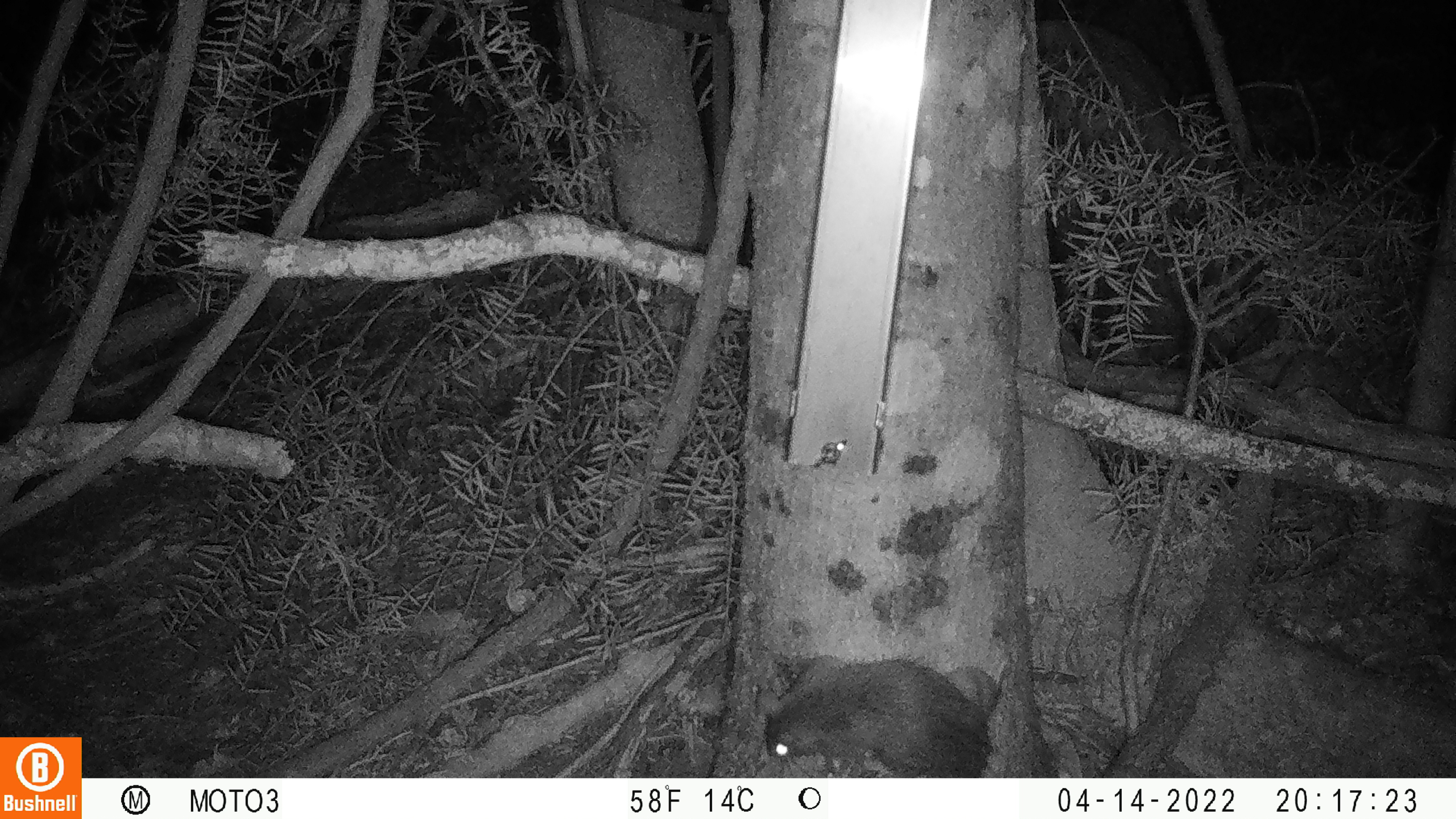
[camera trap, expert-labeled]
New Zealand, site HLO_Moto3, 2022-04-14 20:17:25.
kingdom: Animalia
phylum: Chordata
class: Mammalia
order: Rodentia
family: Muridae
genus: Rattus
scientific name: Rattus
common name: rat